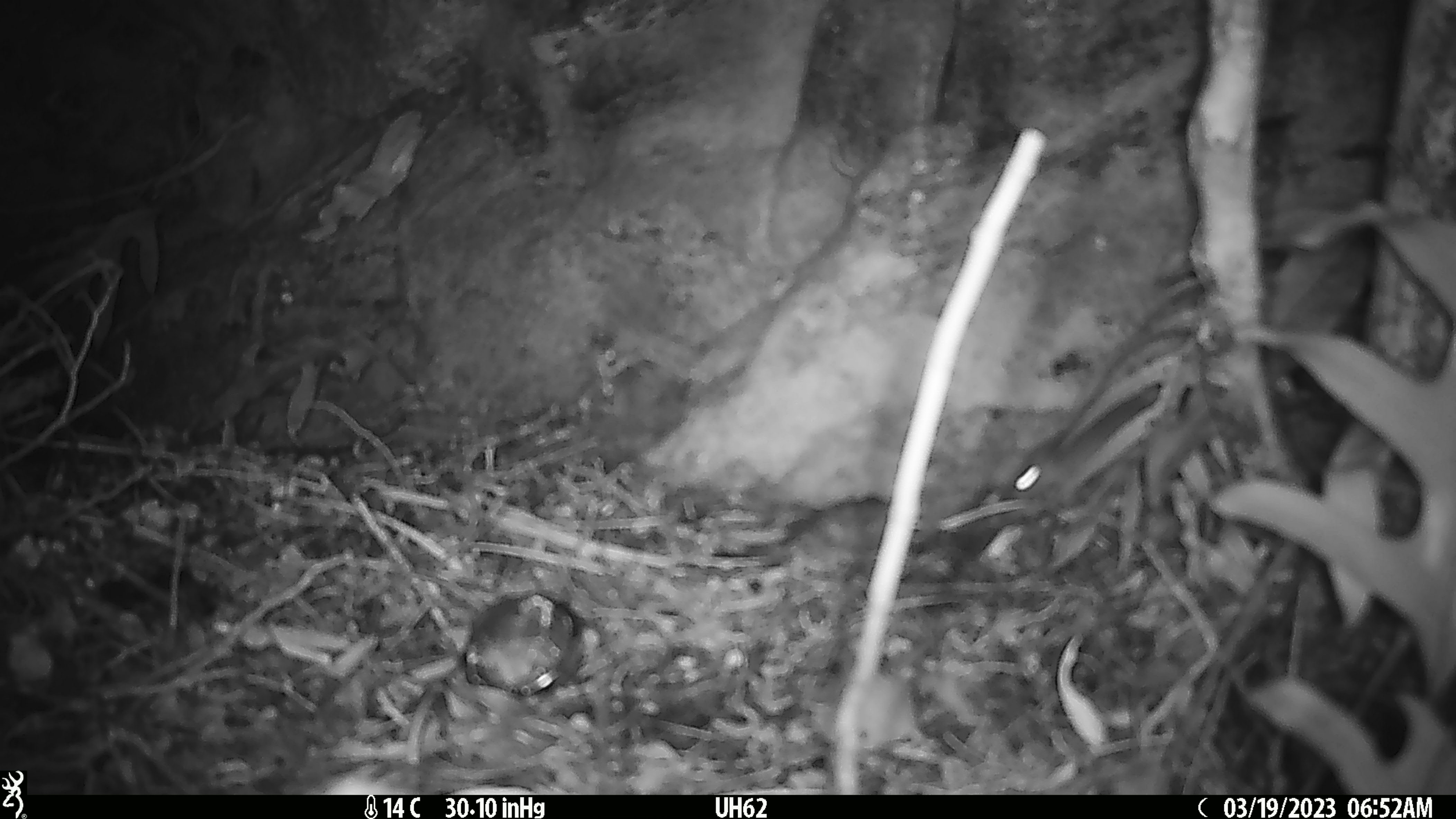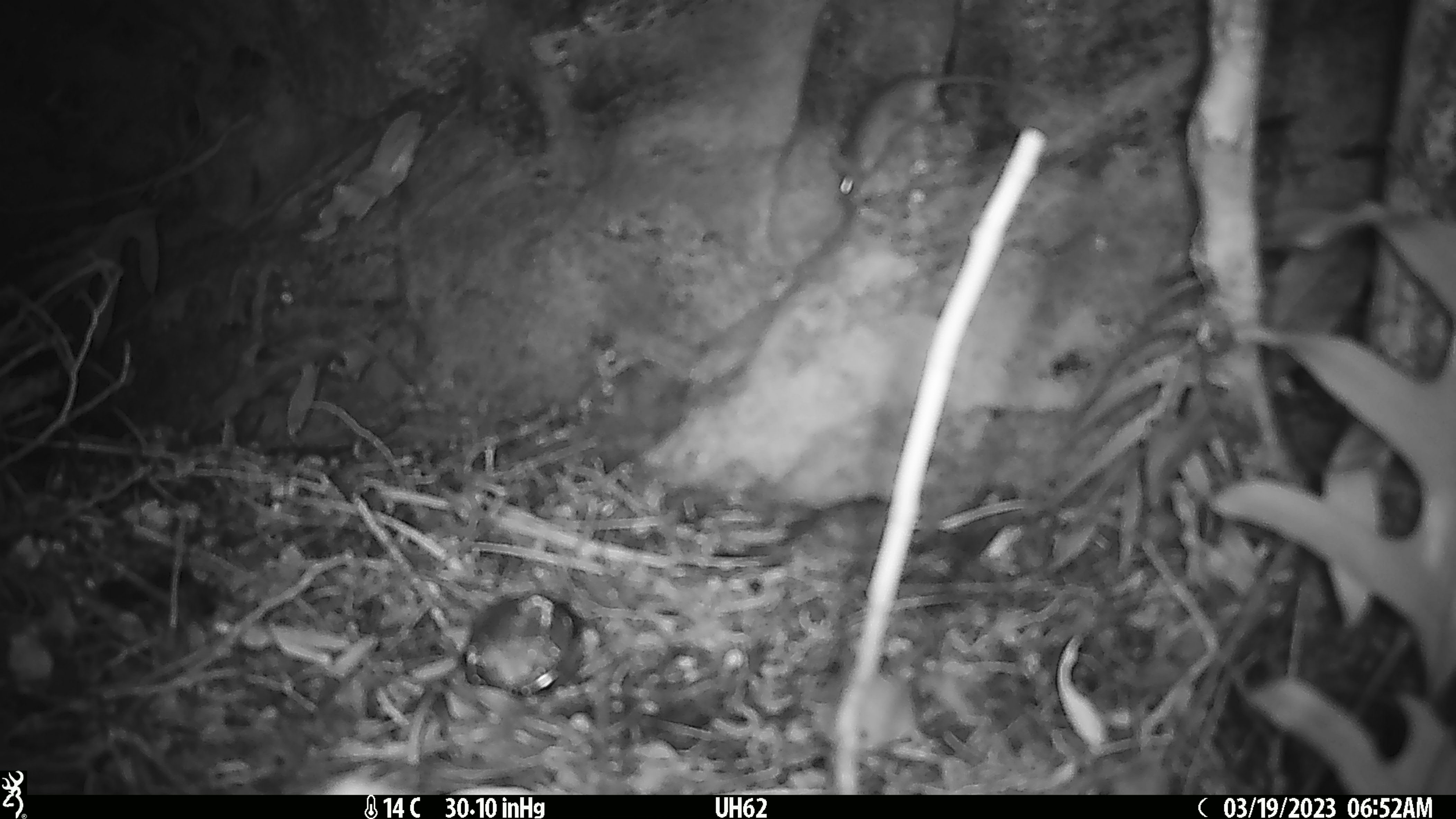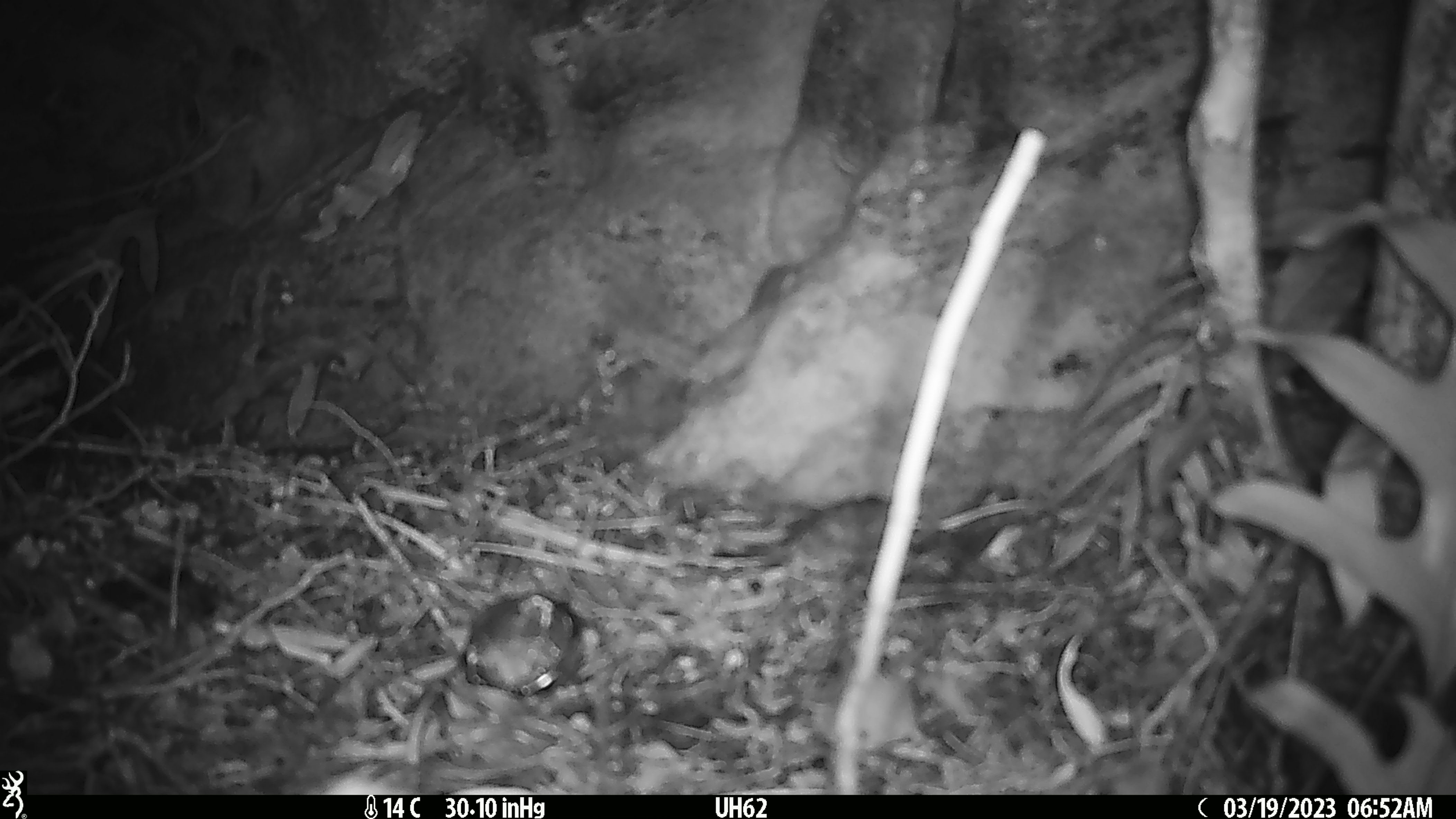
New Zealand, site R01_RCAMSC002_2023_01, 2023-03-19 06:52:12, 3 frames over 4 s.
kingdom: Animalia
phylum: Chordata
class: Mammalia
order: Rodentia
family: Muridae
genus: Mus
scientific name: Mus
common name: mouse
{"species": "mouse (Mus)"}